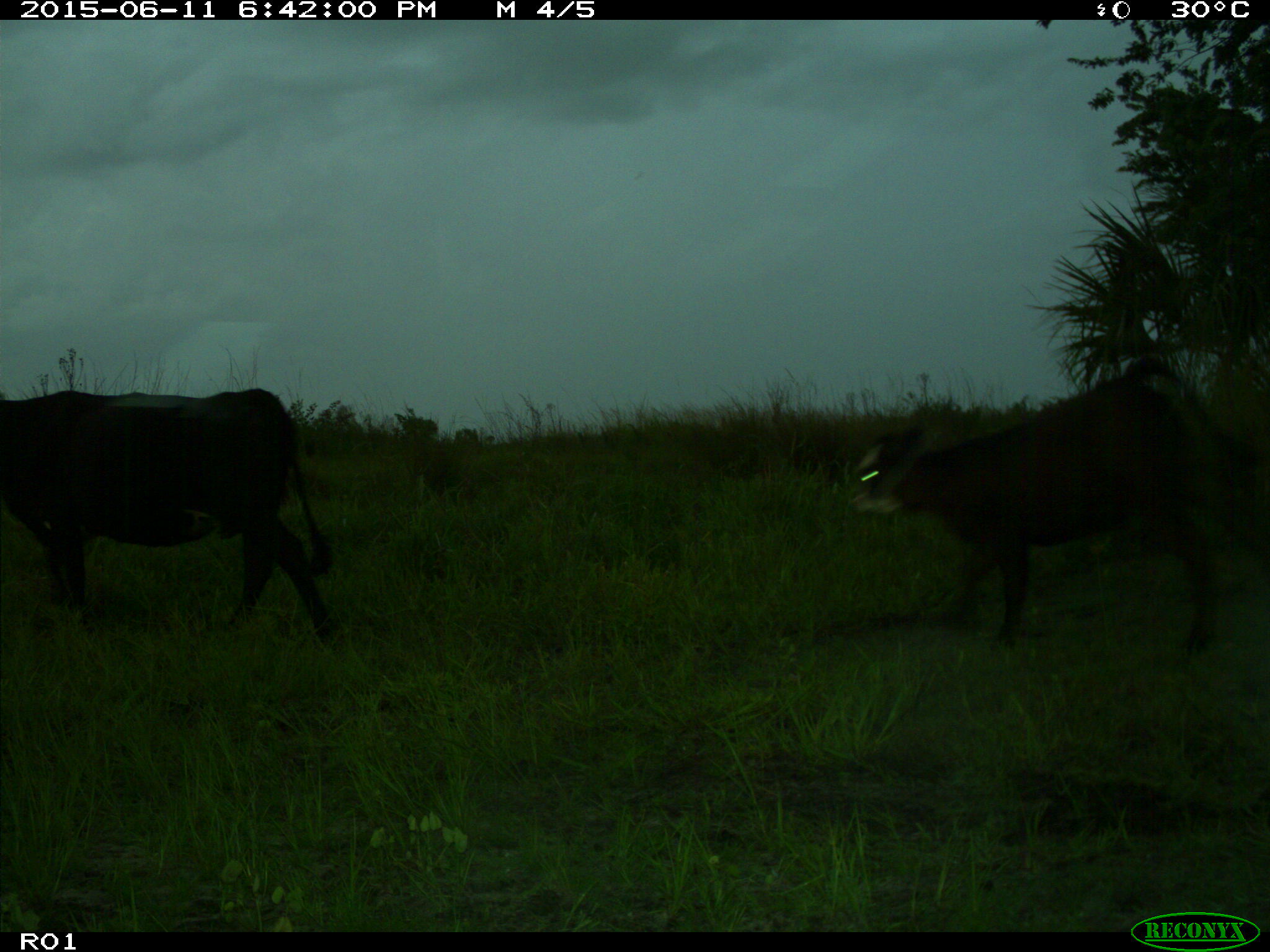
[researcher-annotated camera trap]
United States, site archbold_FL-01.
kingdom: Animalia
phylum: Chordata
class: Mammalia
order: Artiodactyla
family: Bovidae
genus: Bos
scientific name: Bos taurus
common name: domestic cow